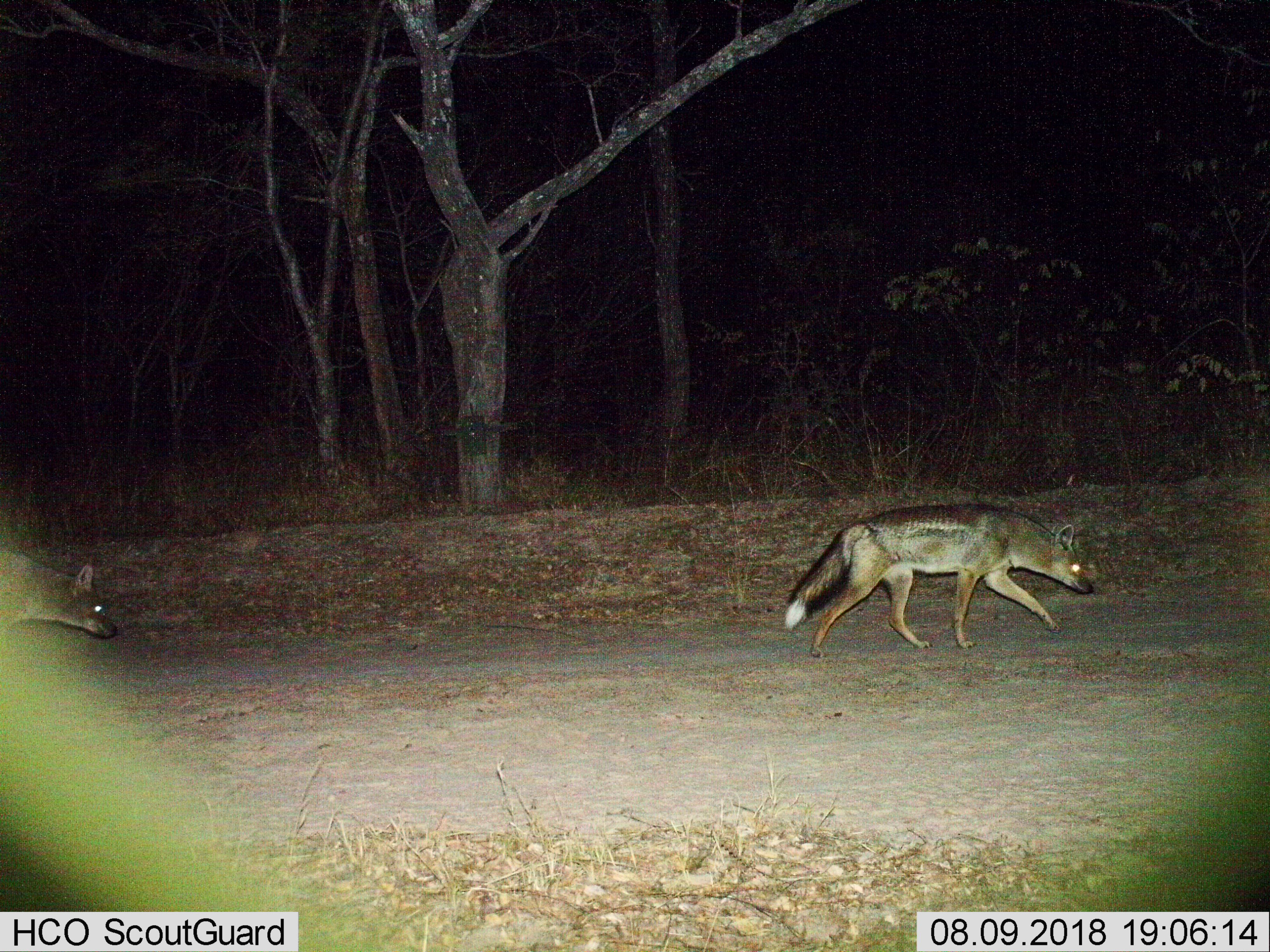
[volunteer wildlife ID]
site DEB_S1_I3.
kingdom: Animalia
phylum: Chordata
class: Mammalia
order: Carnivora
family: Canidae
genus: Lupulella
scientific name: Lupulella mesomelas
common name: black-backed jackal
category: jackalblackbacked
Jackalblackbacked (black-backed jackal) (Lupulella mesomelas), count 2. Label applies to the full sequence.